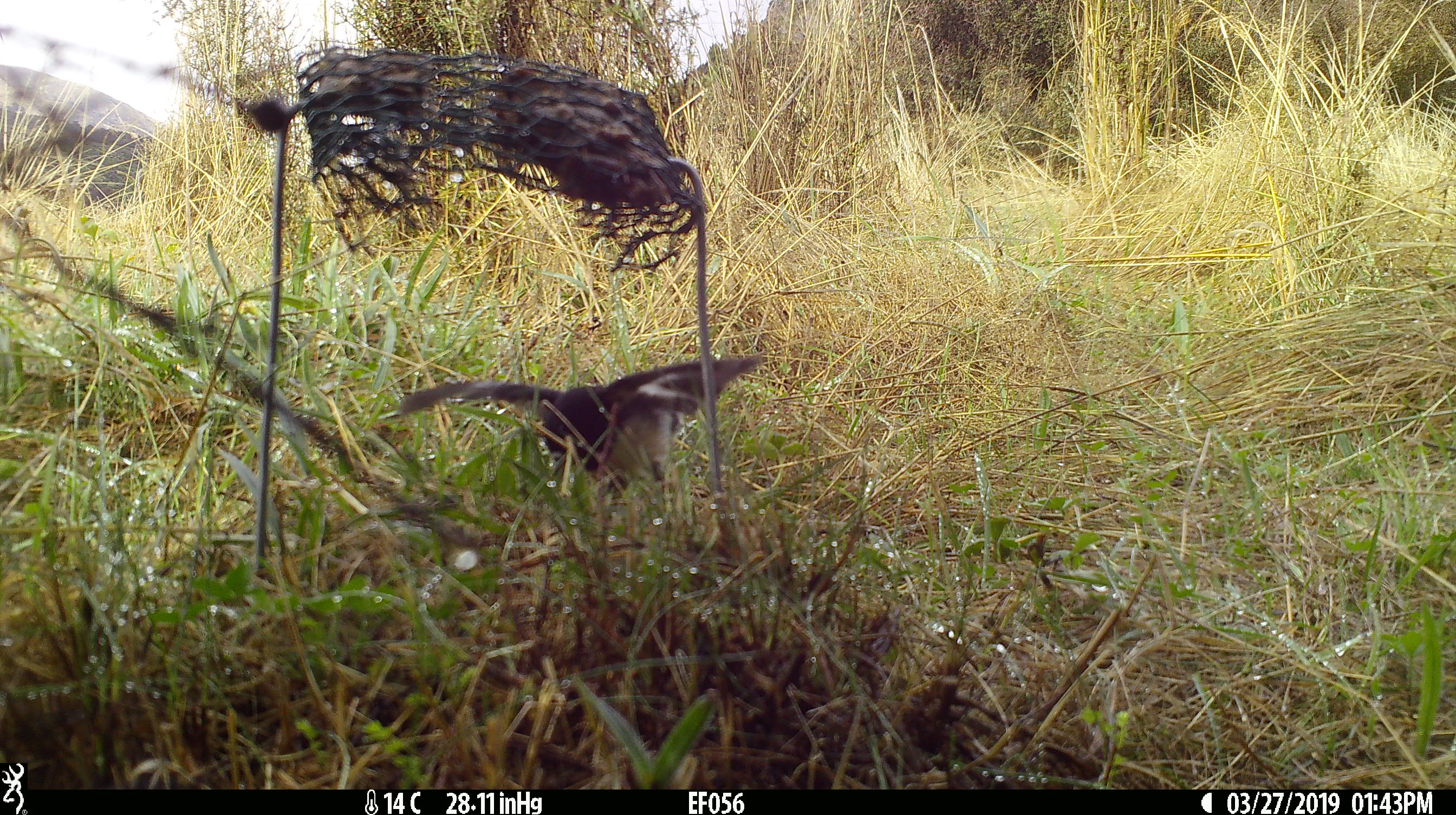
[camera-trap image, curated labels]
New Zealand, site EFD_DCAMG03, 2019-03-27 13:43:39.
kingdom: Animalia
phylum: Chordata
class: Aves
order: Passeriformes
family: Petroicidae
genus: Petroica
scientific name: Petroica macrocephala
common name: tomtit